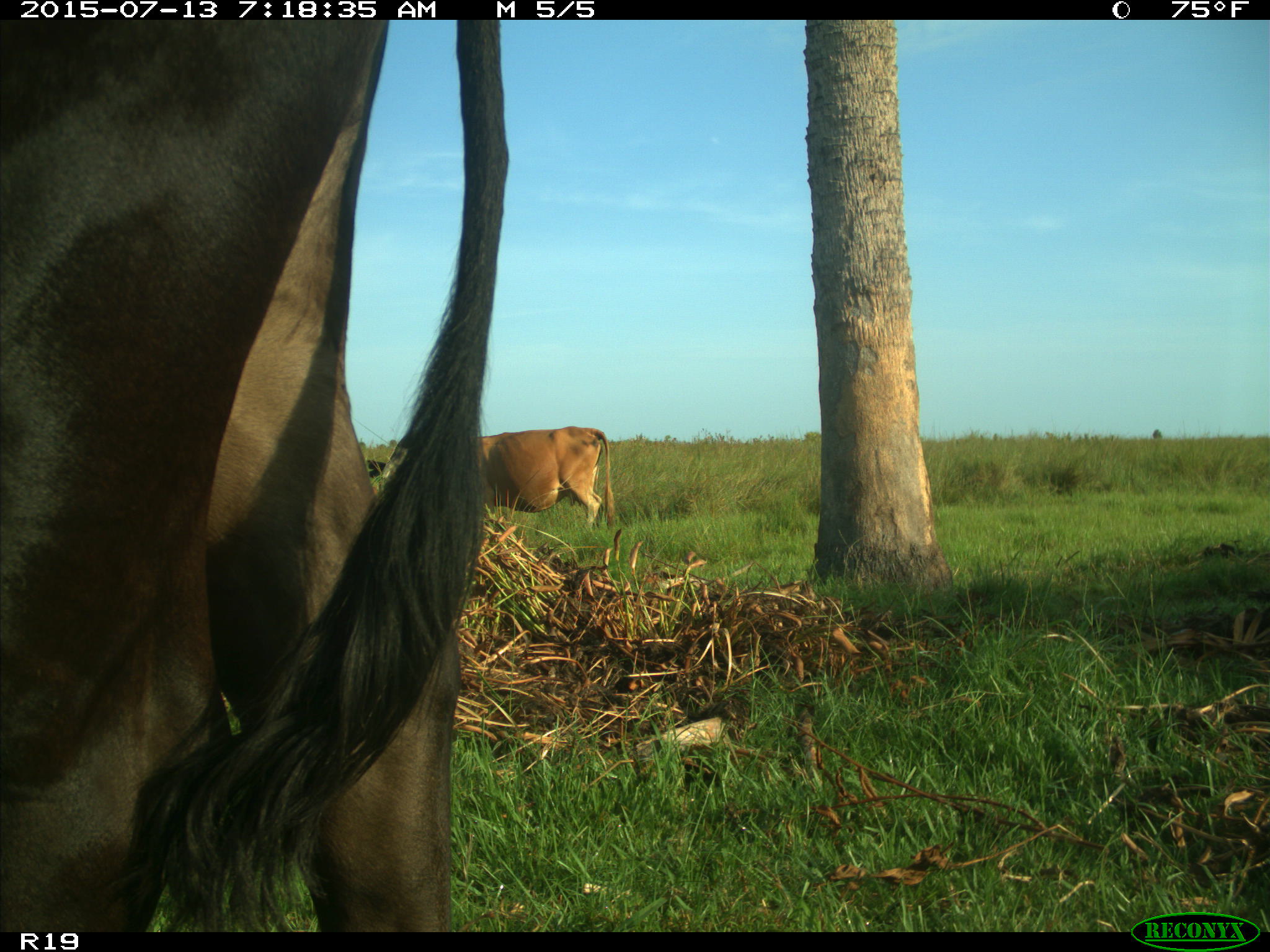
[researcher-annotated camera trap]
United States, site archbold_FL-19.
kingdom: Animalia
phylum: Chordata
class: Mammalia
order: Artiodactyla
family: Bovidae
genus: Bos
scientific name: Bos taurus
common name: domestic cow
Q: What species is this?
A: Bos taurus (domestic cow).